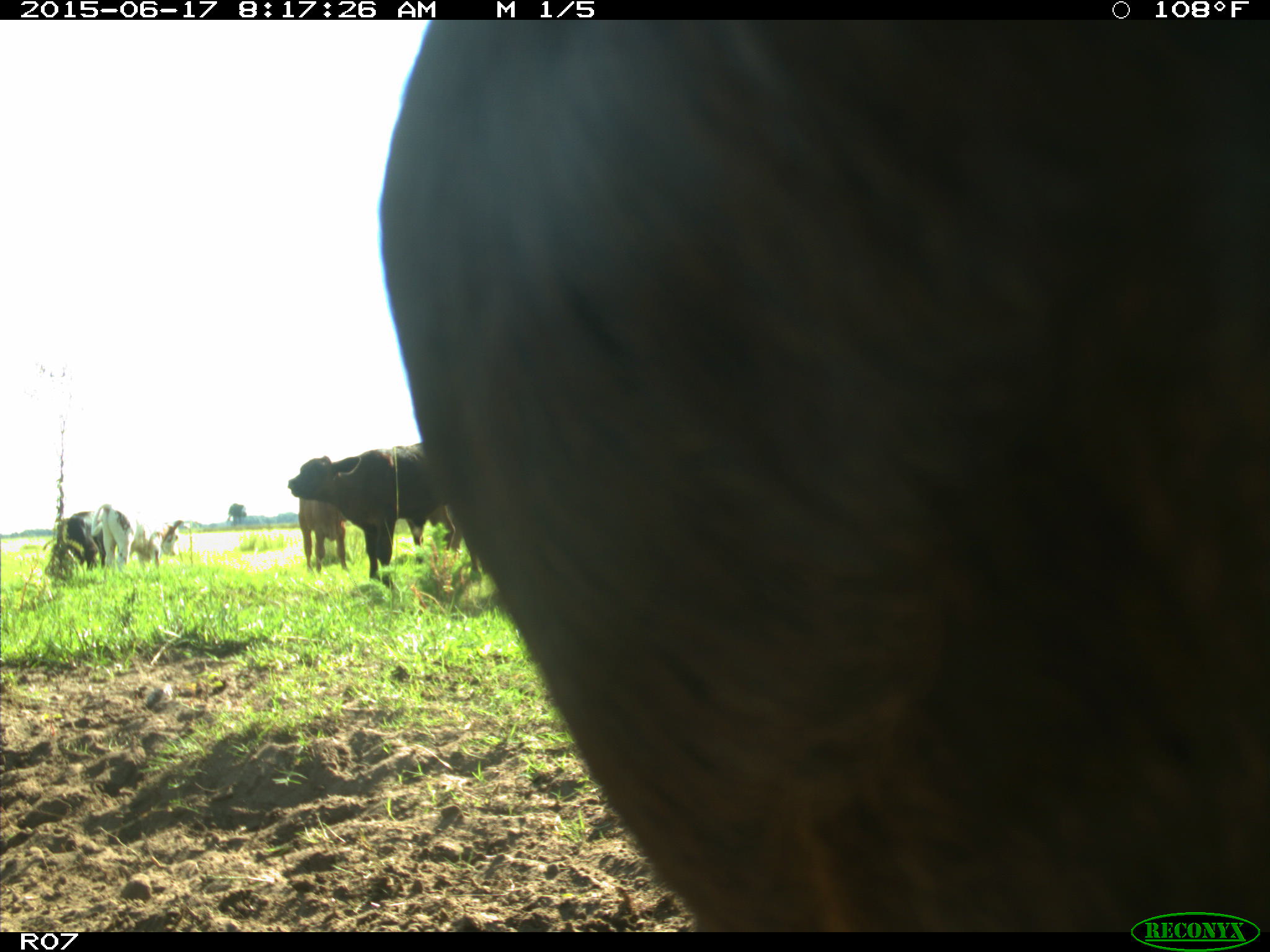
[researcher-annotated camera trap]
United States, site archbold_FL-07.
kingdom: Animalia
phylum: Chordata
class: Mammalia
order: Artiodactyla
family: Bovidae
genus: Bos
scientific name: Bos taurus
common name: domestic cow